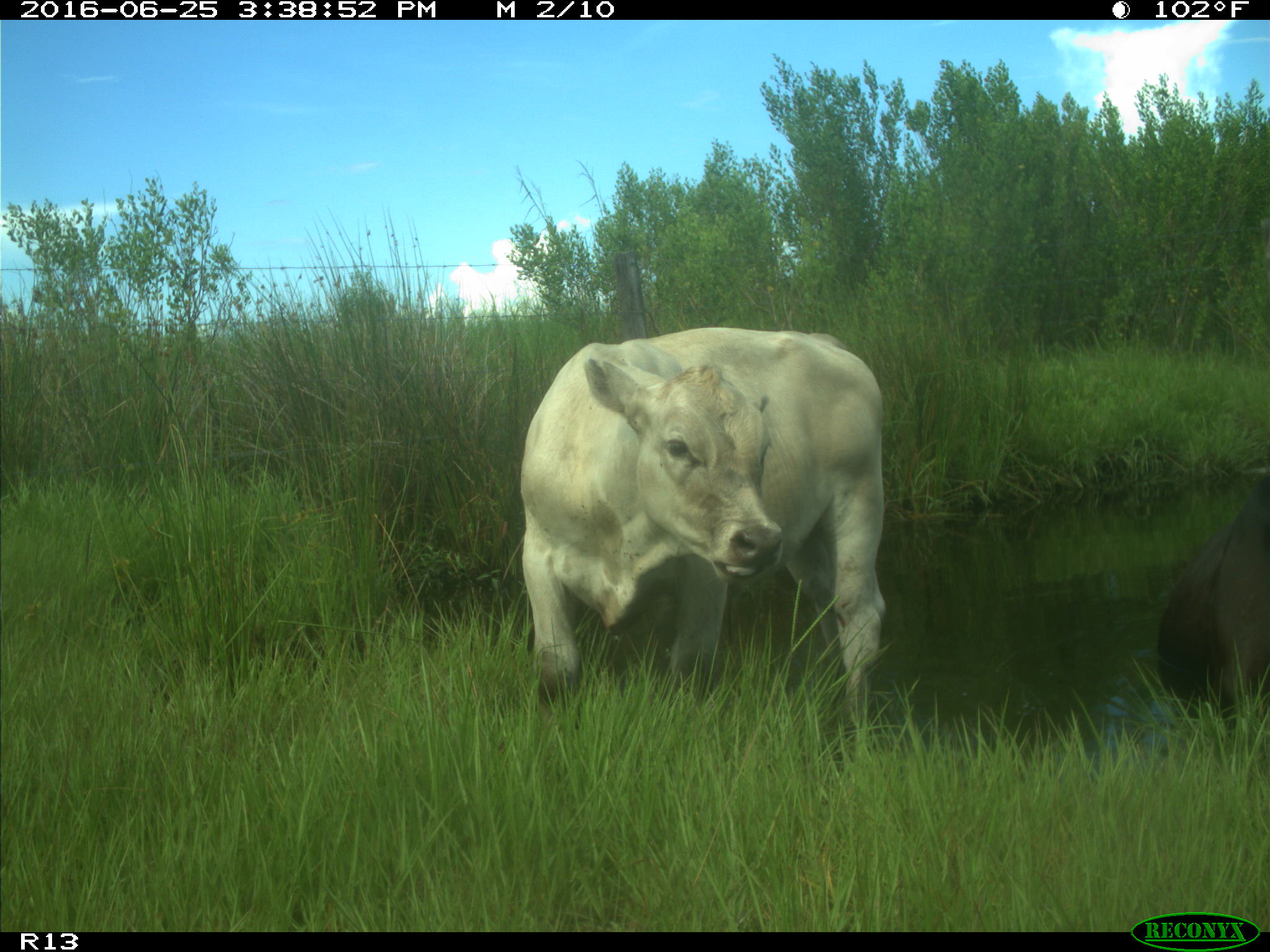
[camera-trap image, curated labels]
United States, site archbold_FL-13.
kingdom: Animalia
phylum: Chordata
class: Mammalia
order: Artiodactyla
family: Bovidae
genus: Bos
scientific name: Bos taurus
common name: domestic cow